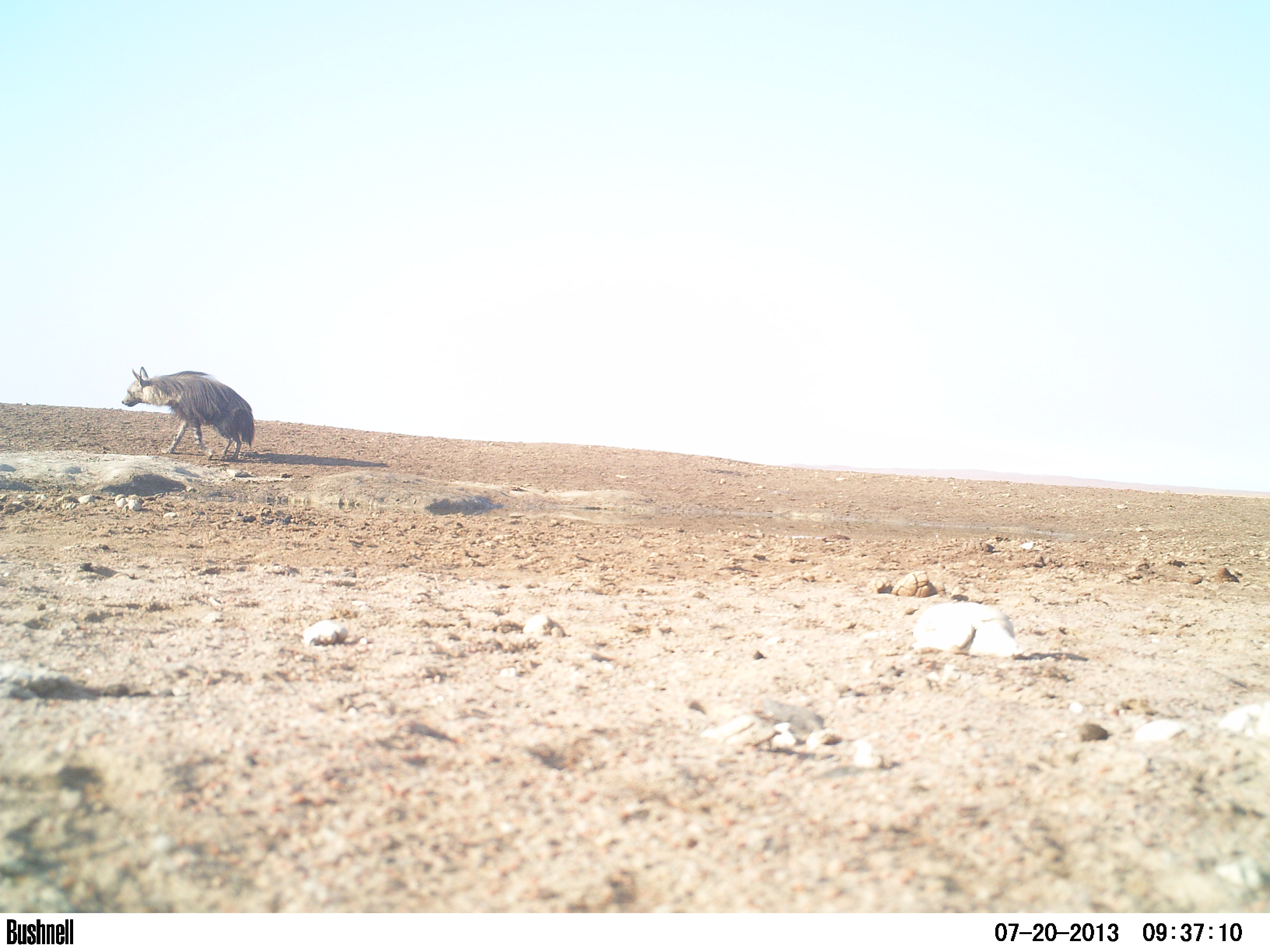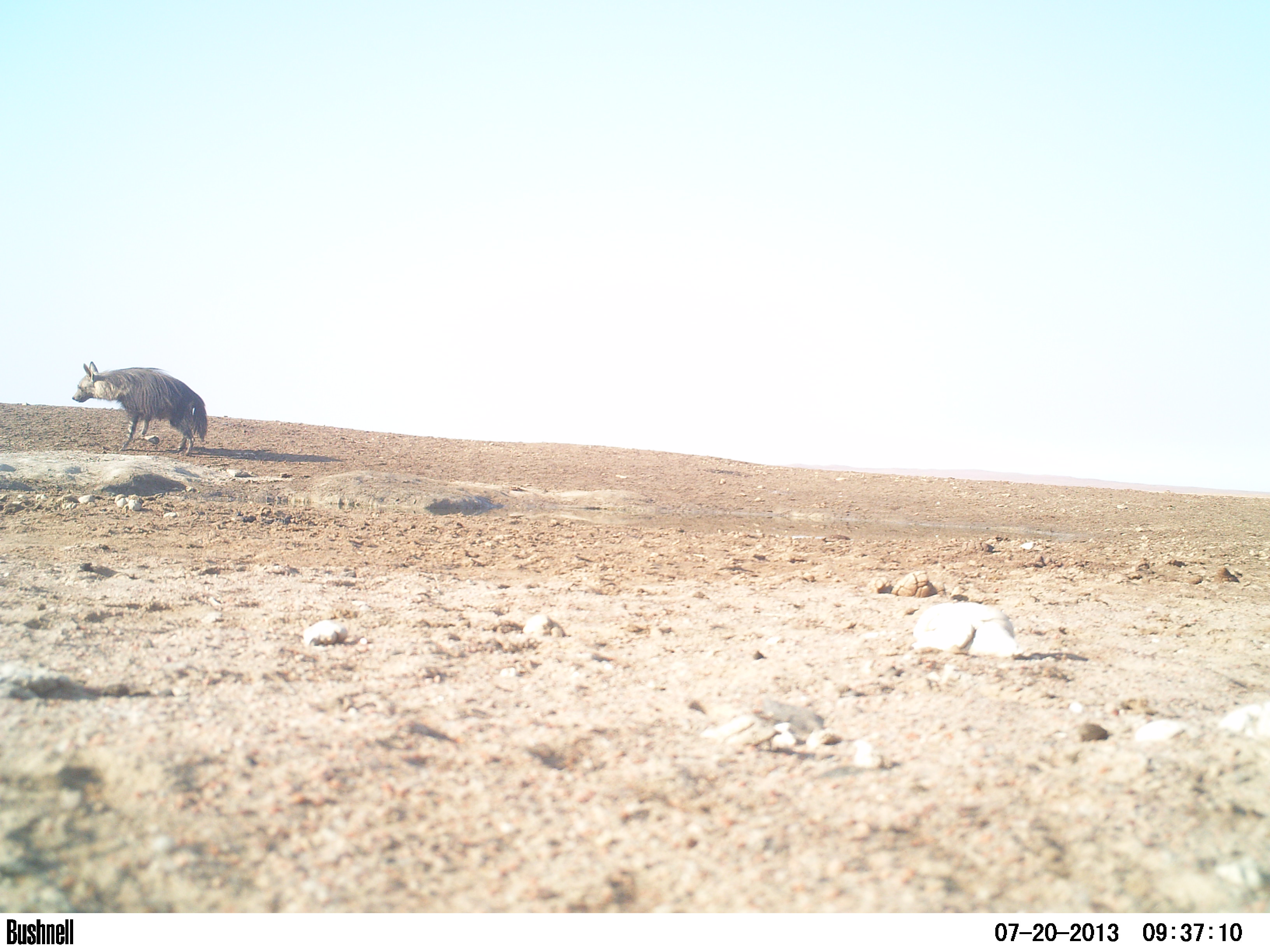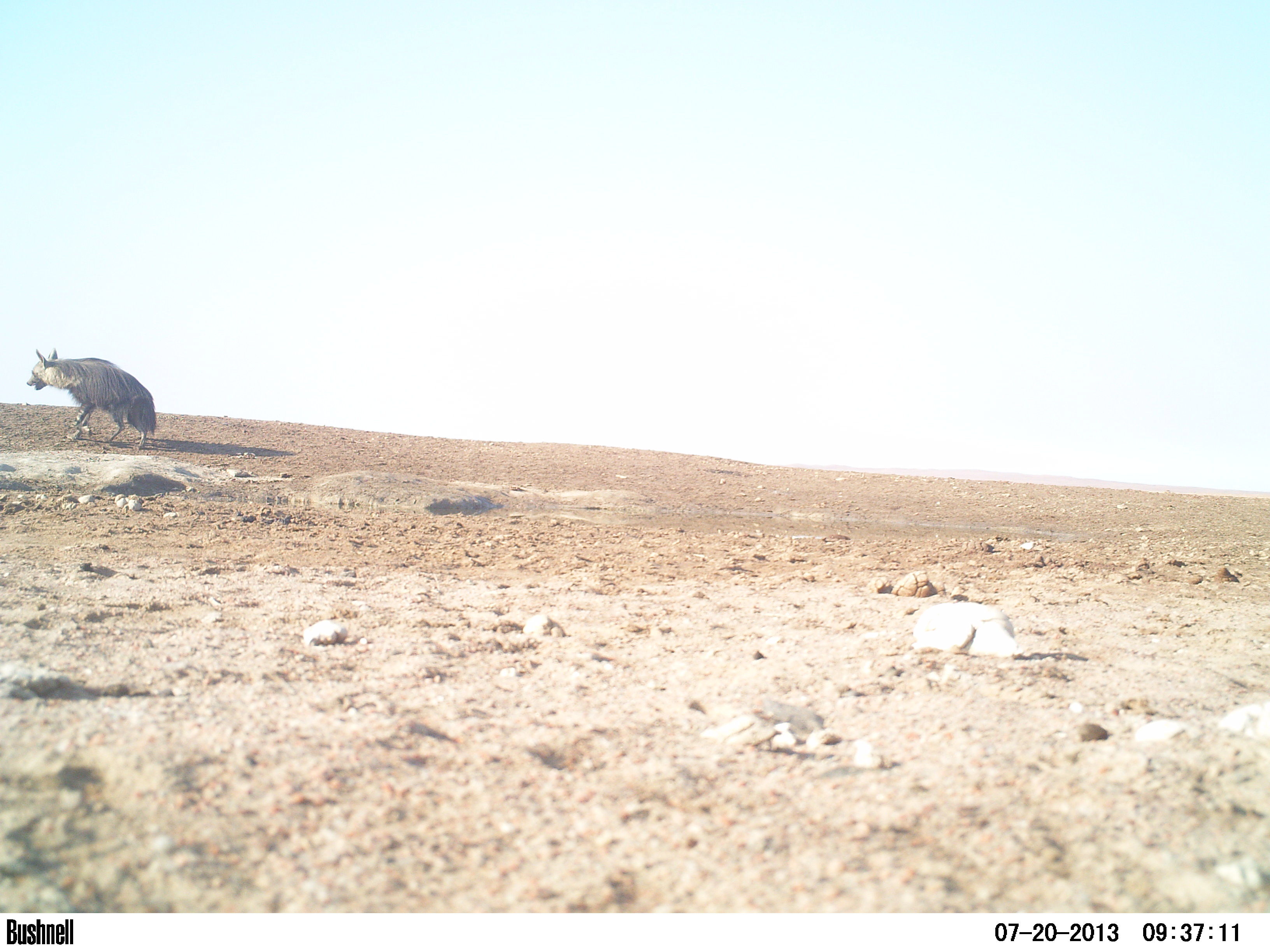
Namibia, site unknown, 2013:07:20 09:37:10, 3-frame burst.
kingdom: Animalia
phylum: Chordata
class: Mammalia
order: Carnivora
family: Hyaenidae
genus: Parahyaena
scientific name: Parahyaena brunnea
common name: brown hyena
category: hyaena brunnea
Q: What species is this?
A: Hyaena brunnea (brown hyena) (Parahyaena brunnea).